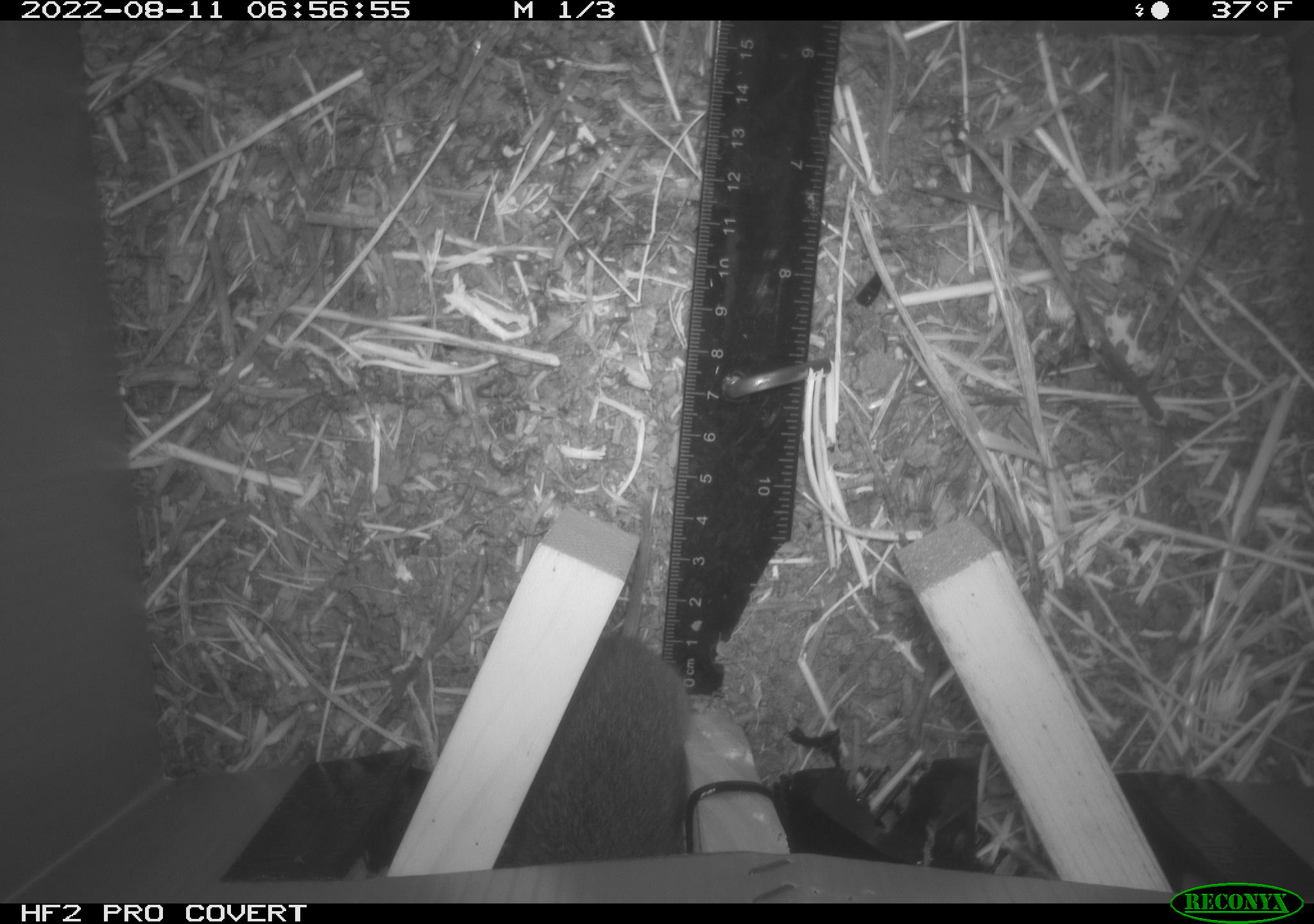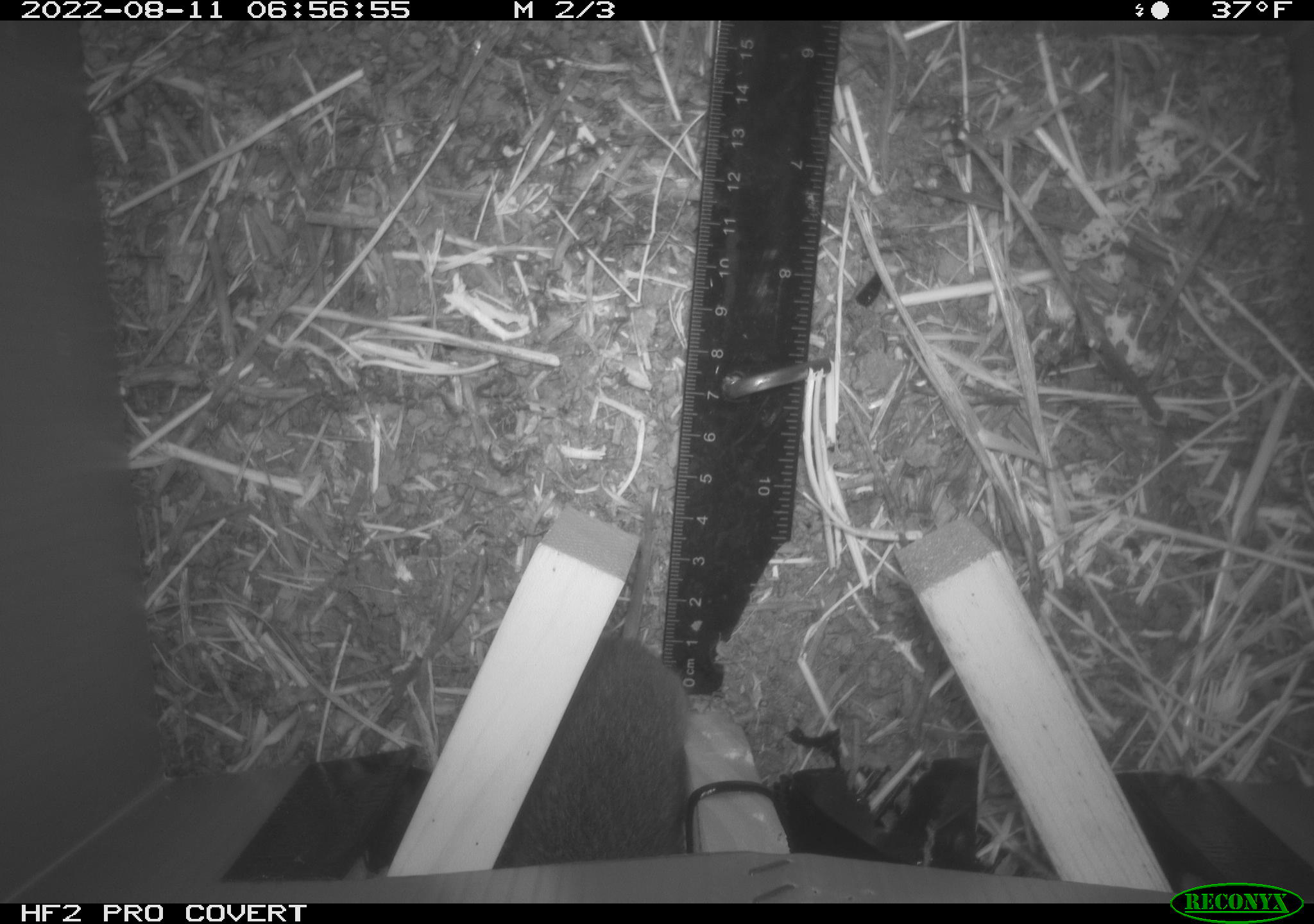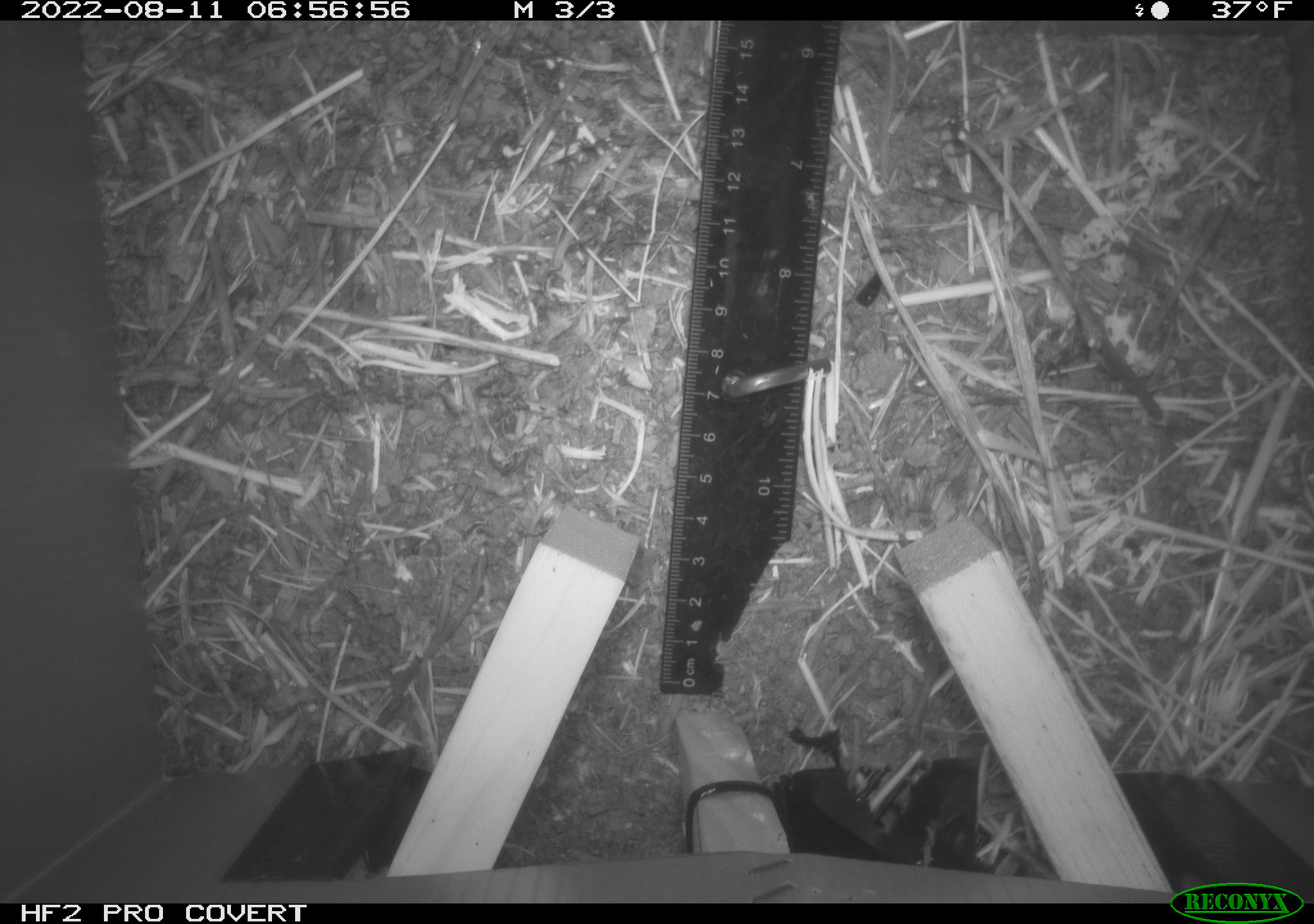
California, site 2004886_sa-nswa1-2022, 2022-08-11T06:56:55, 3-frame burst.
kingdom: Animalia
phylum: Chordata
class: Mammalia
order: Rodentia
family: Cricetidae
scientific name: Cricetidae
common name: hamsters, voles, lemmings, and allies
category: cricetidae family